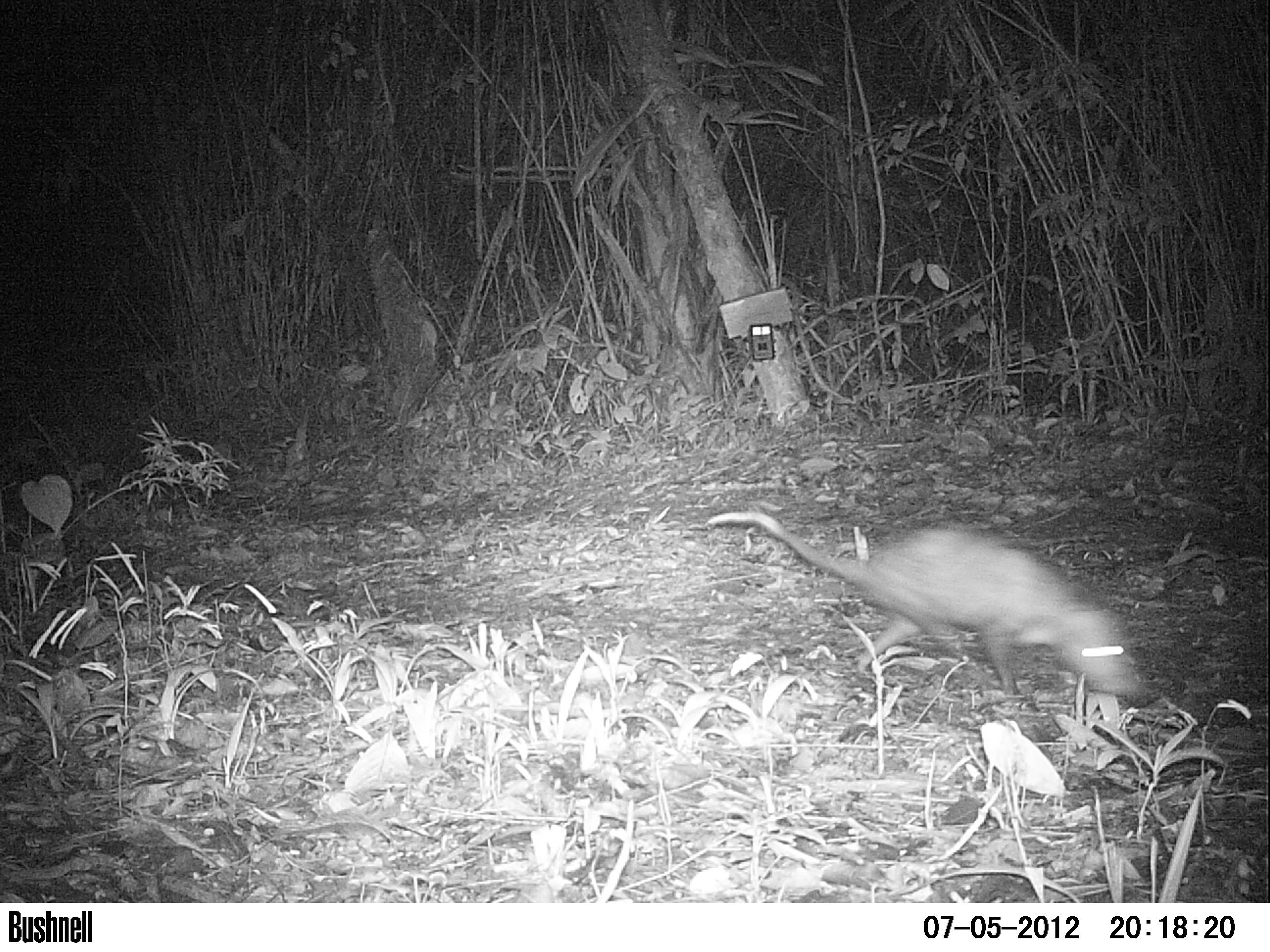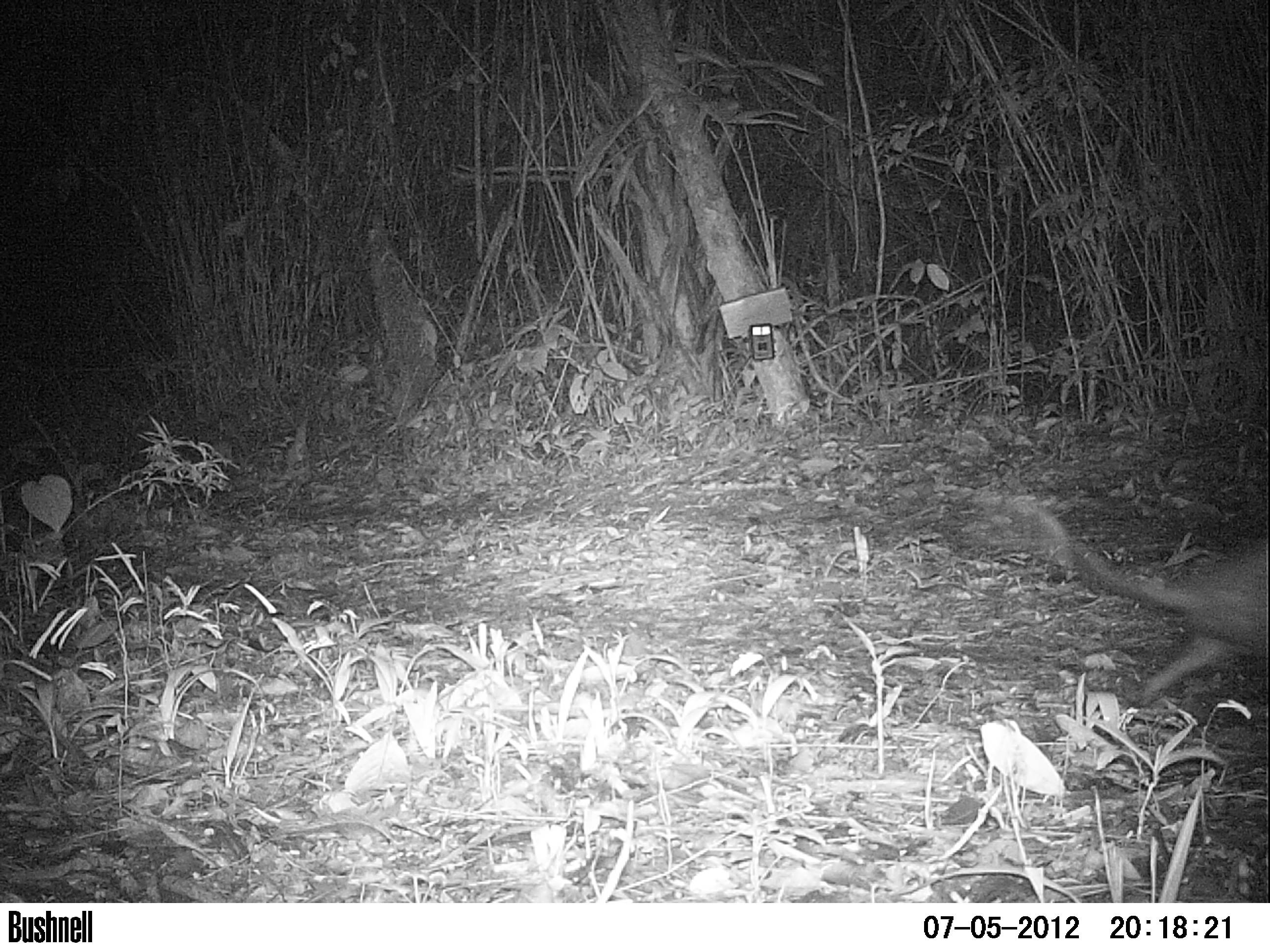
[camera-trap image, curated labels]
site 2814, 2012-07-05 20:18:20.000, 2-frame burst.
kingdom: Animalia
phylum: Chordata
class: Mammalia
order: Didelphimorphia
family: Didelphidae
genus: Didelphis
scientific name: Didelphis virginiana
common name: virginia opossum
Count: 1.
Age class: adult.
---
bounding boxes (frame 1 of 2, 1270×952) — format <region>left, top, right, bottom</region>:
didelphis virginiana: <region>708, 508, 1142, 696</region>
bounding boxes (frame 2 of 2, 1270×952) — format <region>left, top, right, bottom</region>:
didelphis virginiana: <region>965, 421, 1270, 715</region>